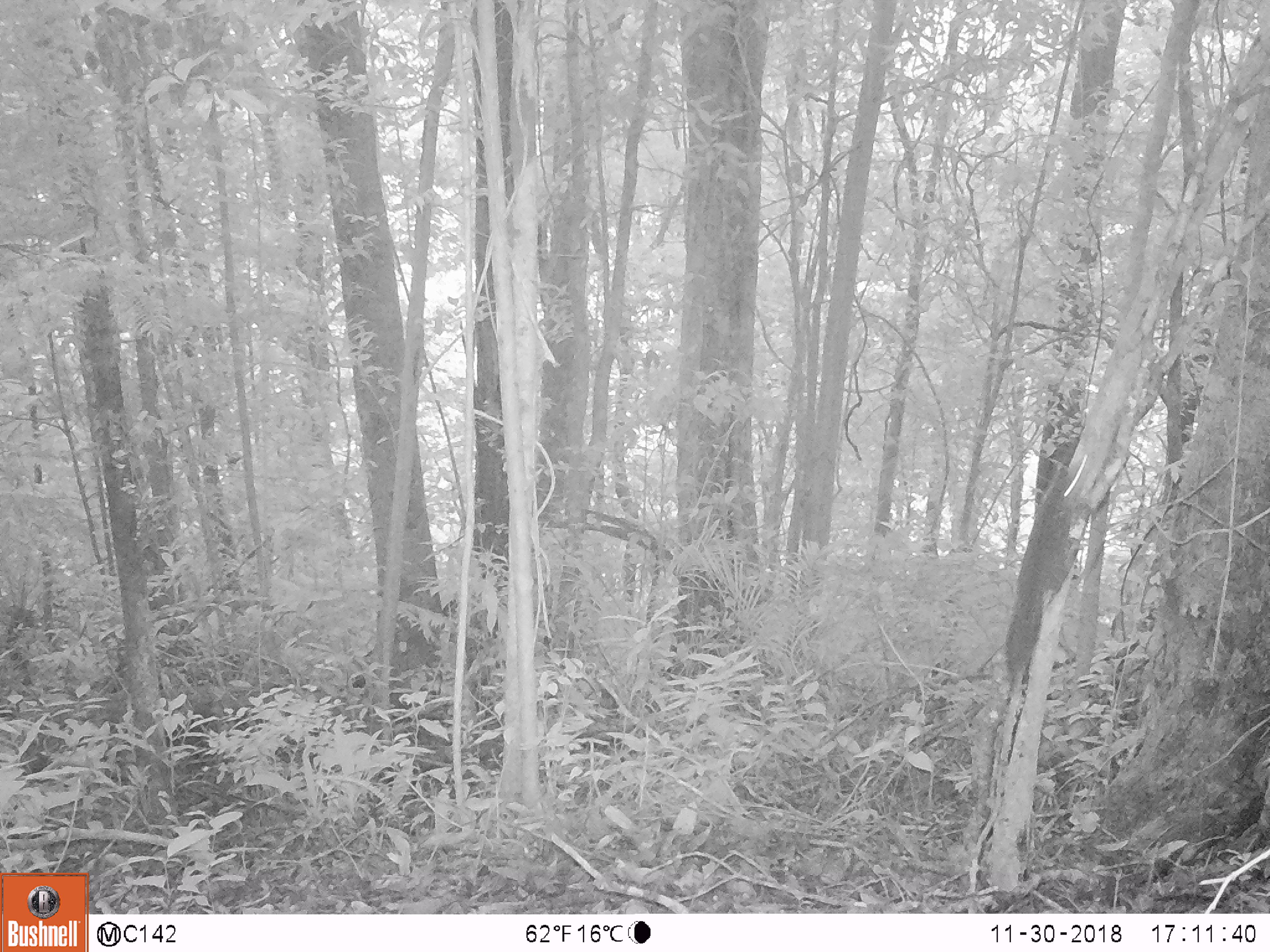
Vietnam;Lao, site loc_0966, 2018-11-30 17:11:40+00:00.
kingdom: Animalia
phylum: Chordata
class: Mammalia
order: Rodentia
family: Sciuridae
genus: Sciurus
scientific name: Sciurus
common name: squirrel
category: unidentified squirrel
Unidentified squirrel (squirrel) (Sciurus). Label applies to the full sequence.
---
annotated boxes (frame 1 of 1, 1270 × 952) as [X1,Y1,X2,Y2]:
unidentified squirrel: [1005,454,1088,671]